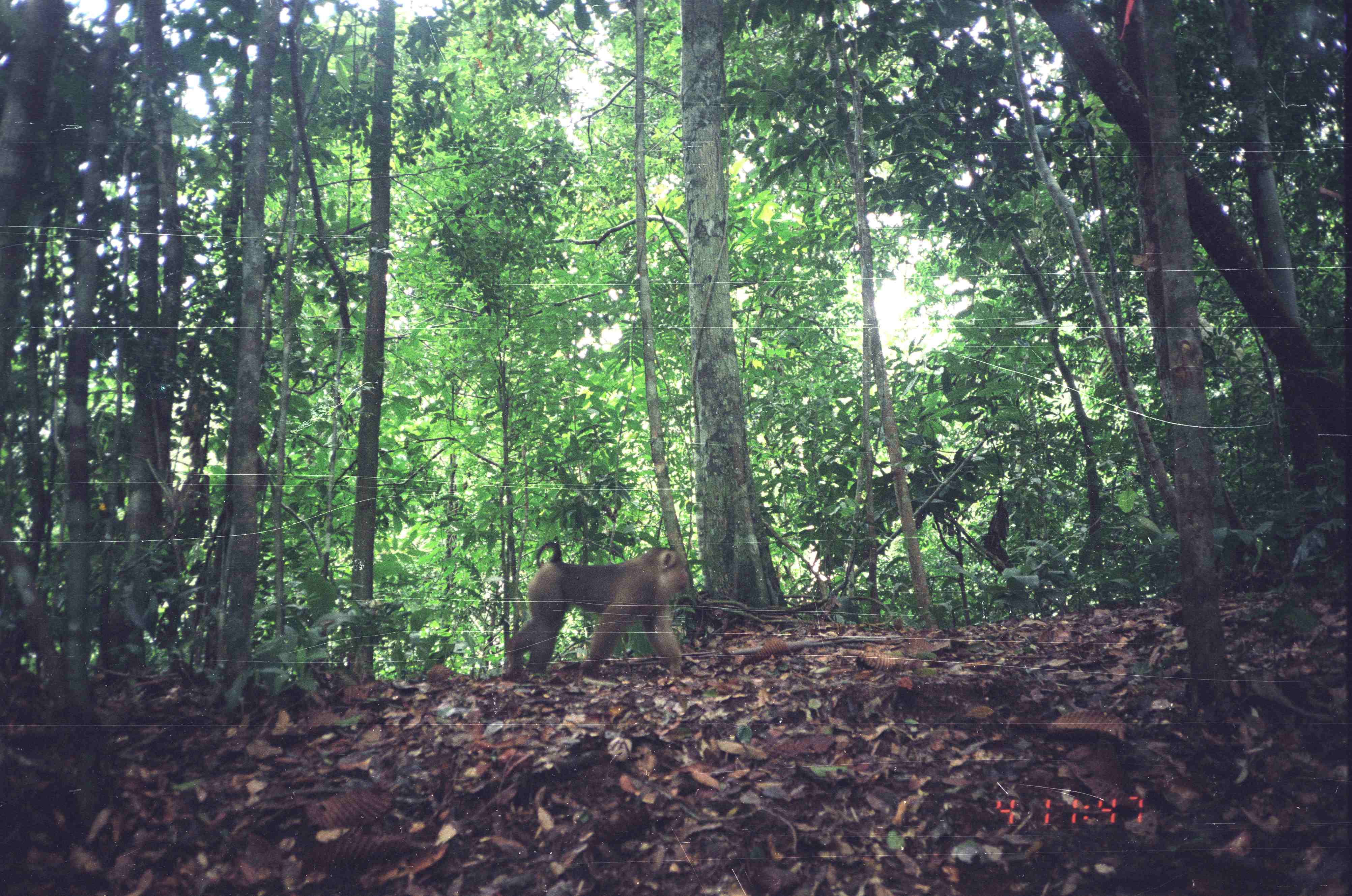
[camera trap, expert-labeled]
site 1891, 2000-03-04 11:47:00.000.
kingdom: Animalia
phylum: Chordata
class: Mammalia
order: Primates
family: Cercopithecidae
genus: Macaca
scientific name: Macaca nemestrina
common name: southern pig-tailed macaque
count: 1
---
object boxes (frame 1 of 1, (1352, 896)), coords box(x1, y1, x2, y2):
macaca nemestrina: box(499, 539, 692, 680)